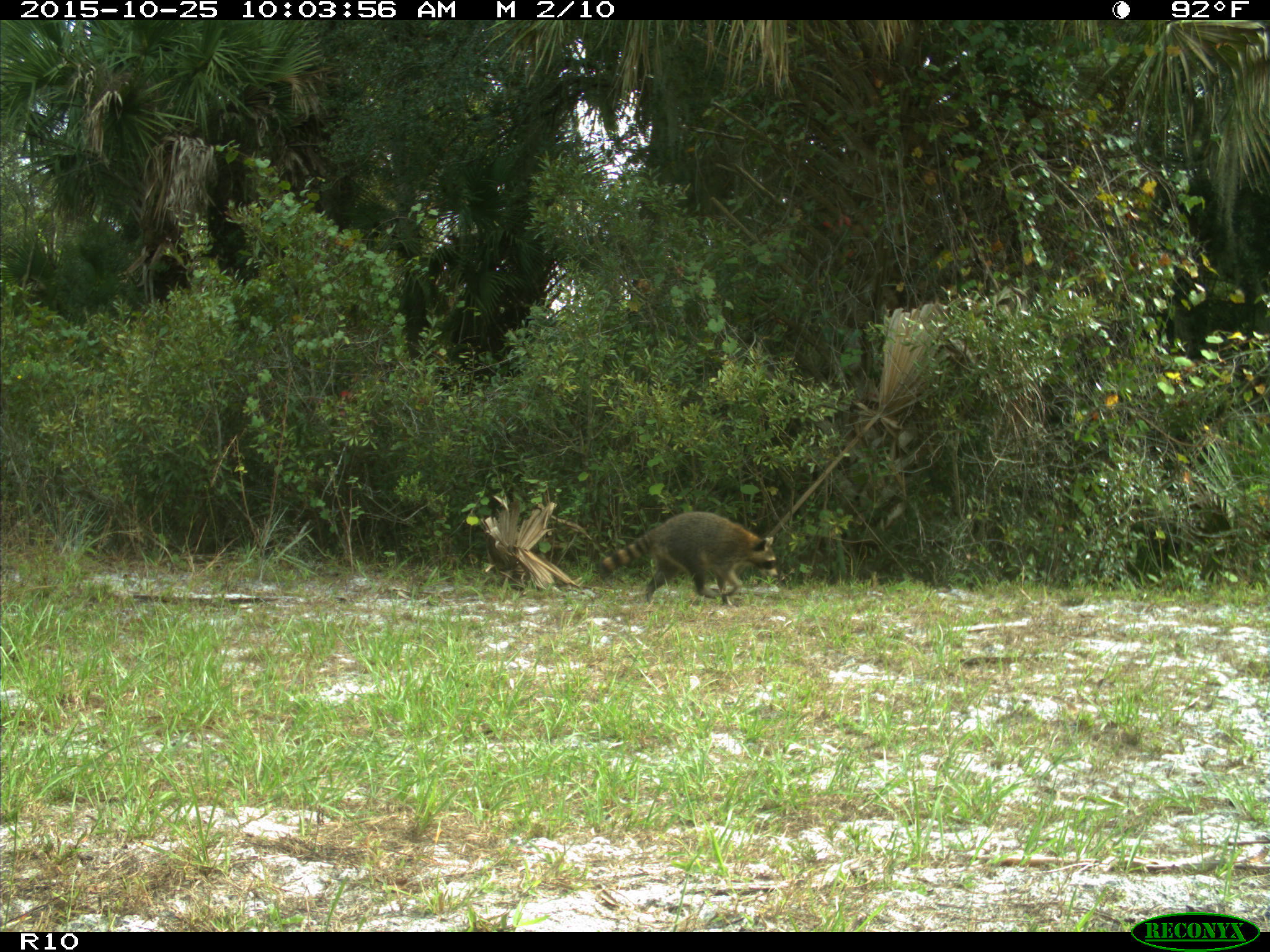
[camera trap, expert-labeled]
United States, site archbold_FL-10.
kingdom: Animalia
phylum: Chordata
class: Mammalia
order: Carnivora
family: Procyonidae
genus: Procyon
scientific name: Procyon lotor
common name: common raccoon